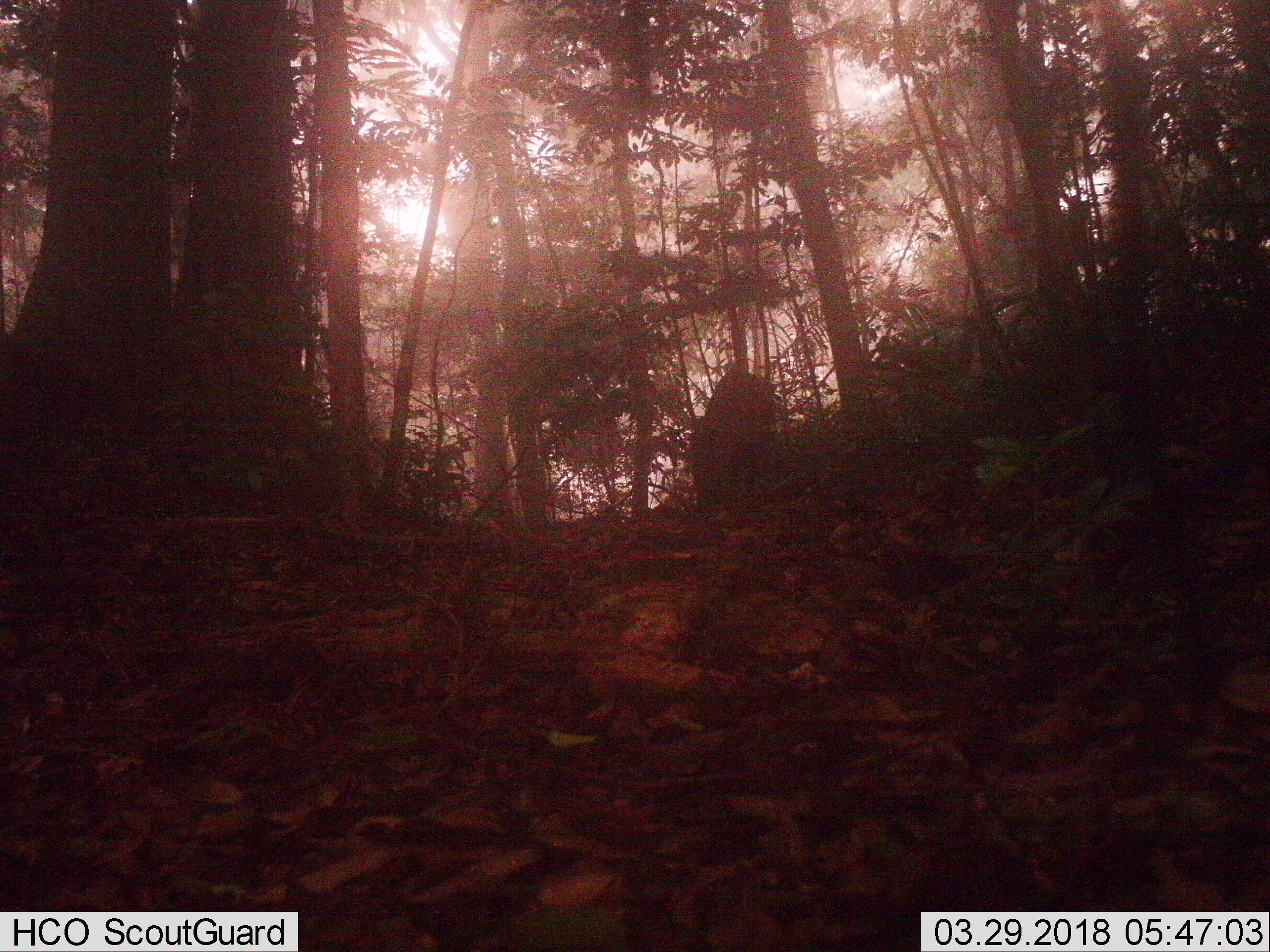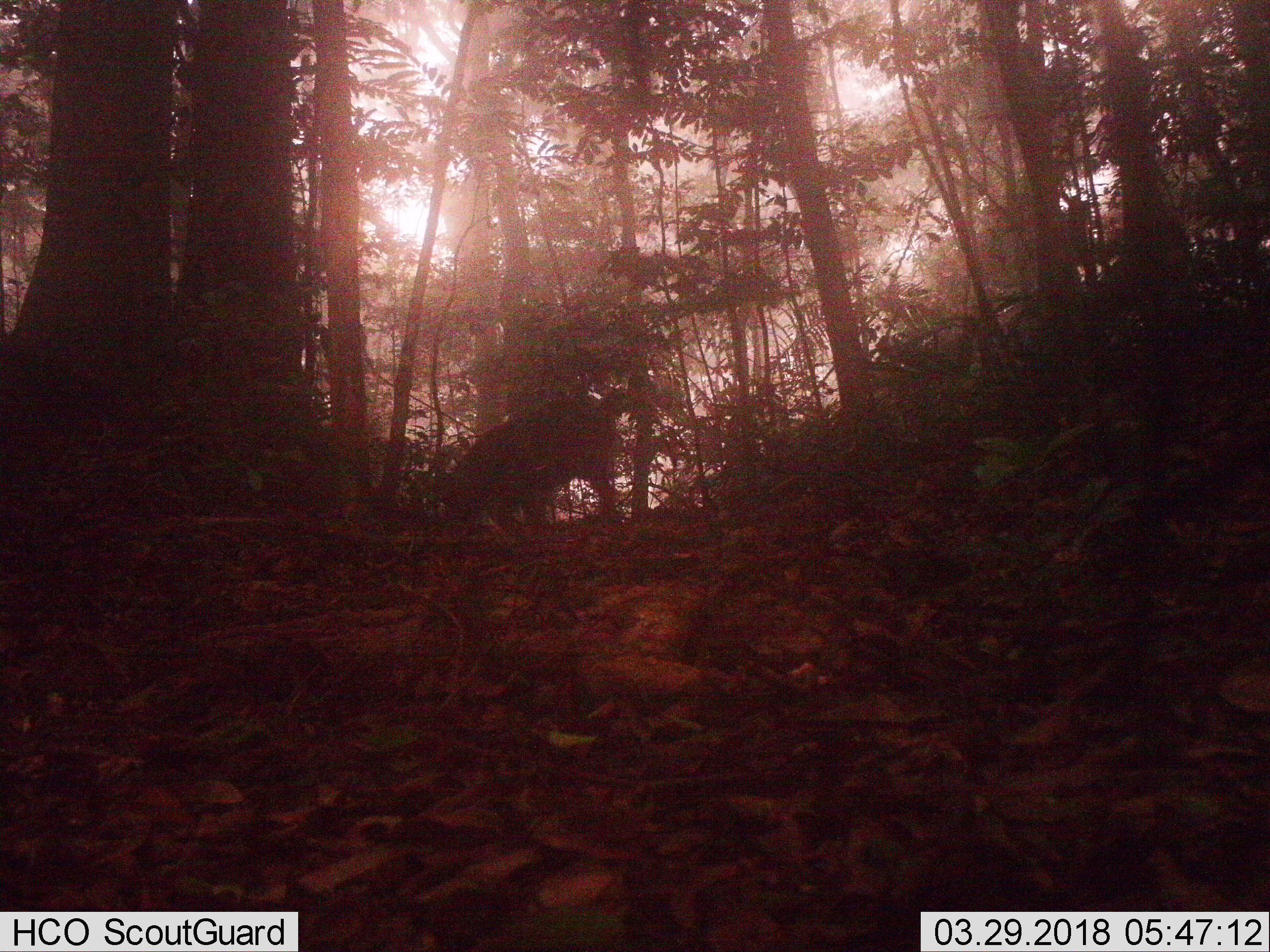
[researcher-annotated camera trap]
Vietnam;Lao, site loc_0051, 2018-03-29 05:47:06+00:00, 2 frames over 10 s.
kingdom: Animalia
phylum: Chordata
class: Mammalia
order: Artiodactyla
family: Suidae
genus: Sus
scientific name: Sus scrofa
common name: eurasian wild pig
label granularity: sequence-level